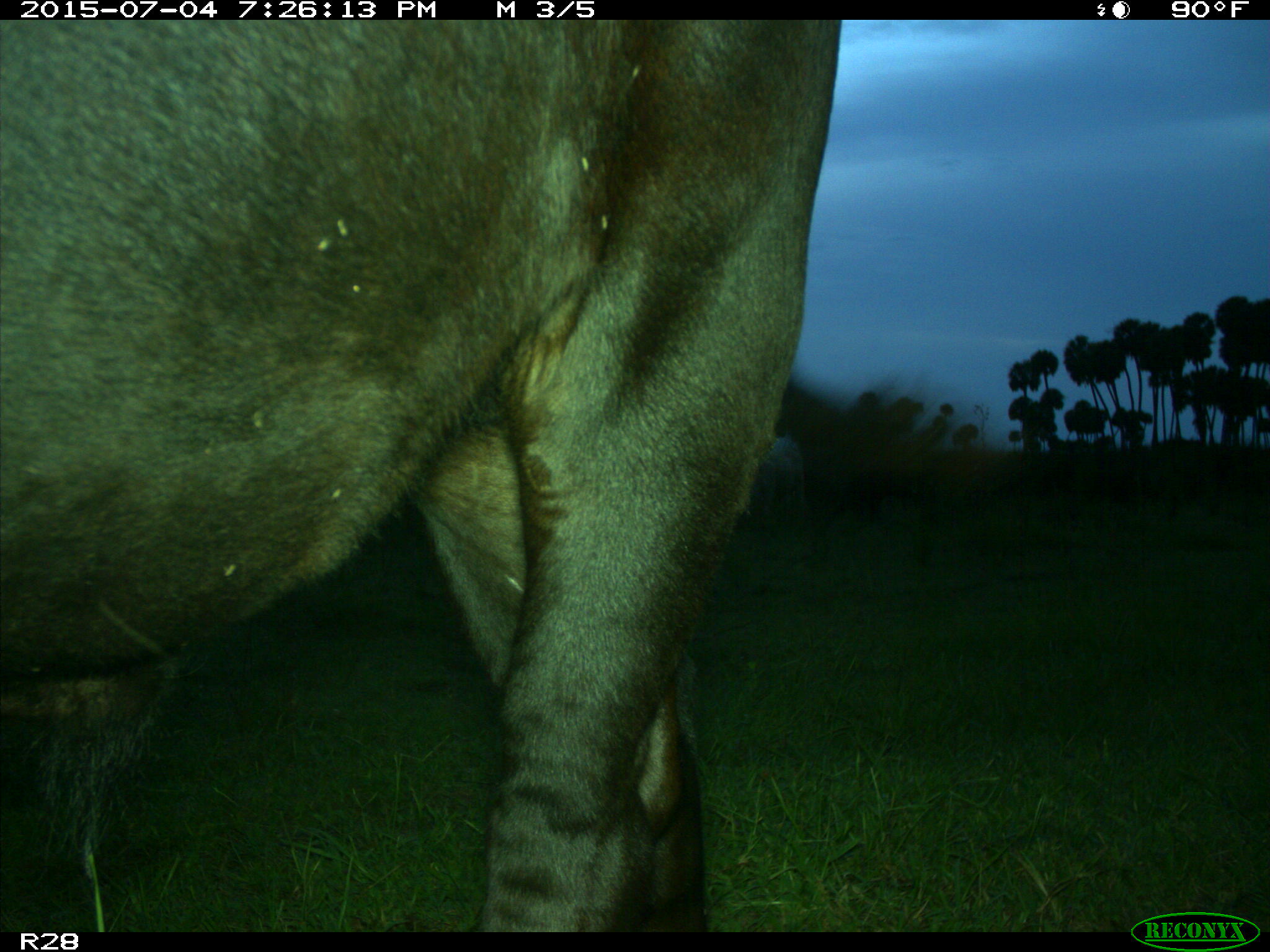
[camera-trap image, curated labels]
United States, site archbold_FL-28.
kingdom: Animalia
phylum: Chordata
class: Mammalia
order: Artiodactyla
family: Bovidae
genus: Bos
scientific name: Bos taurus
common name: domestic cow